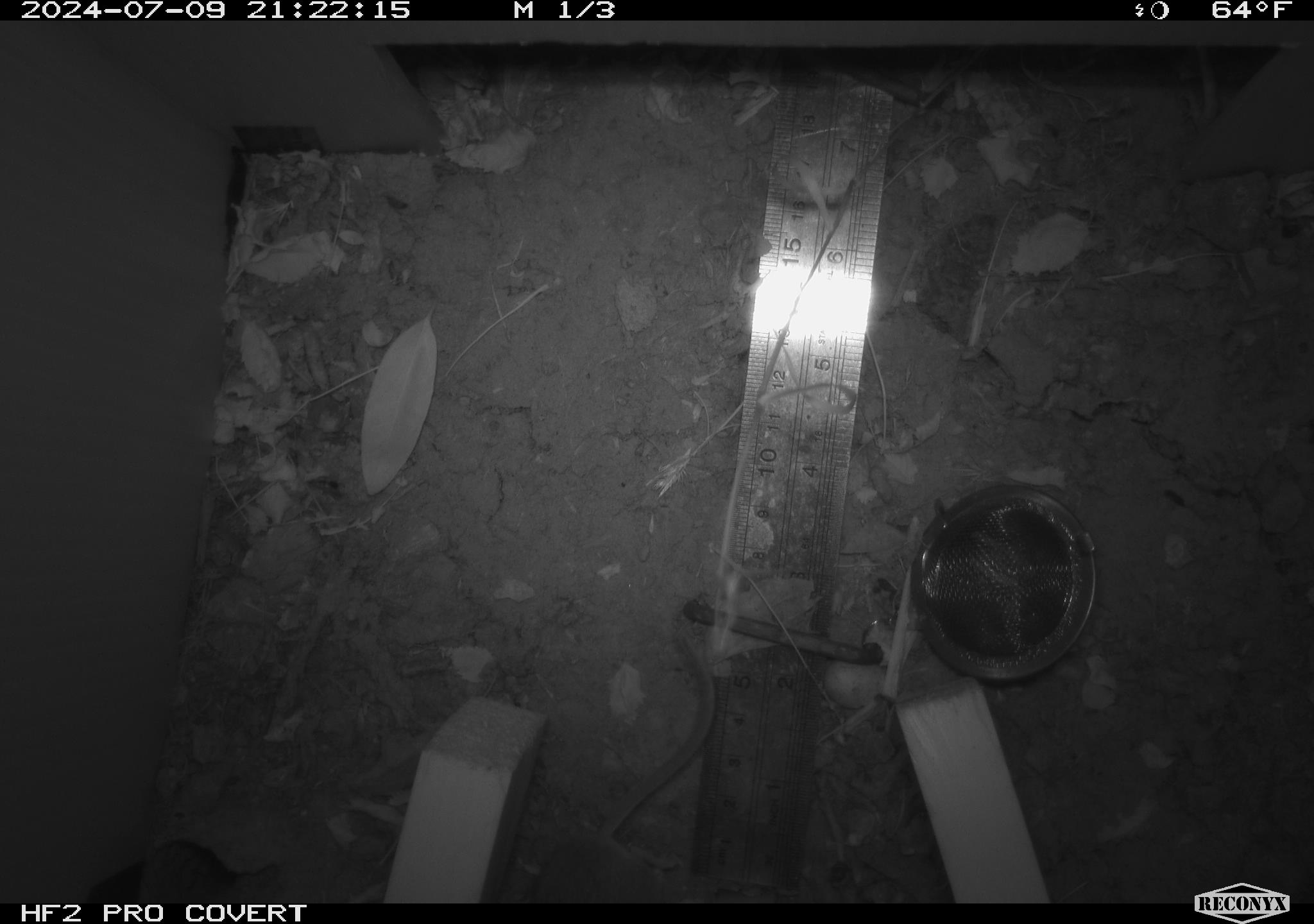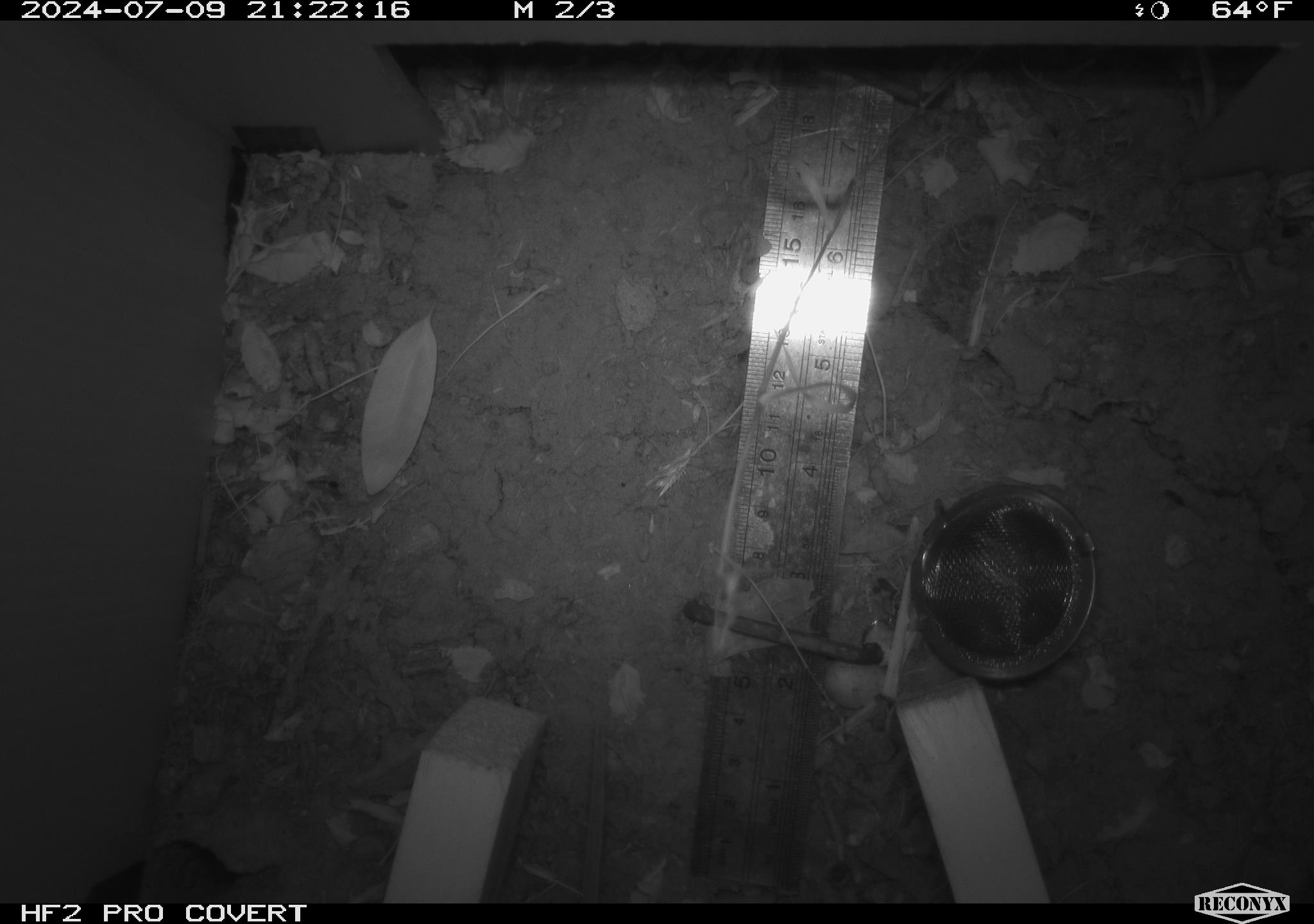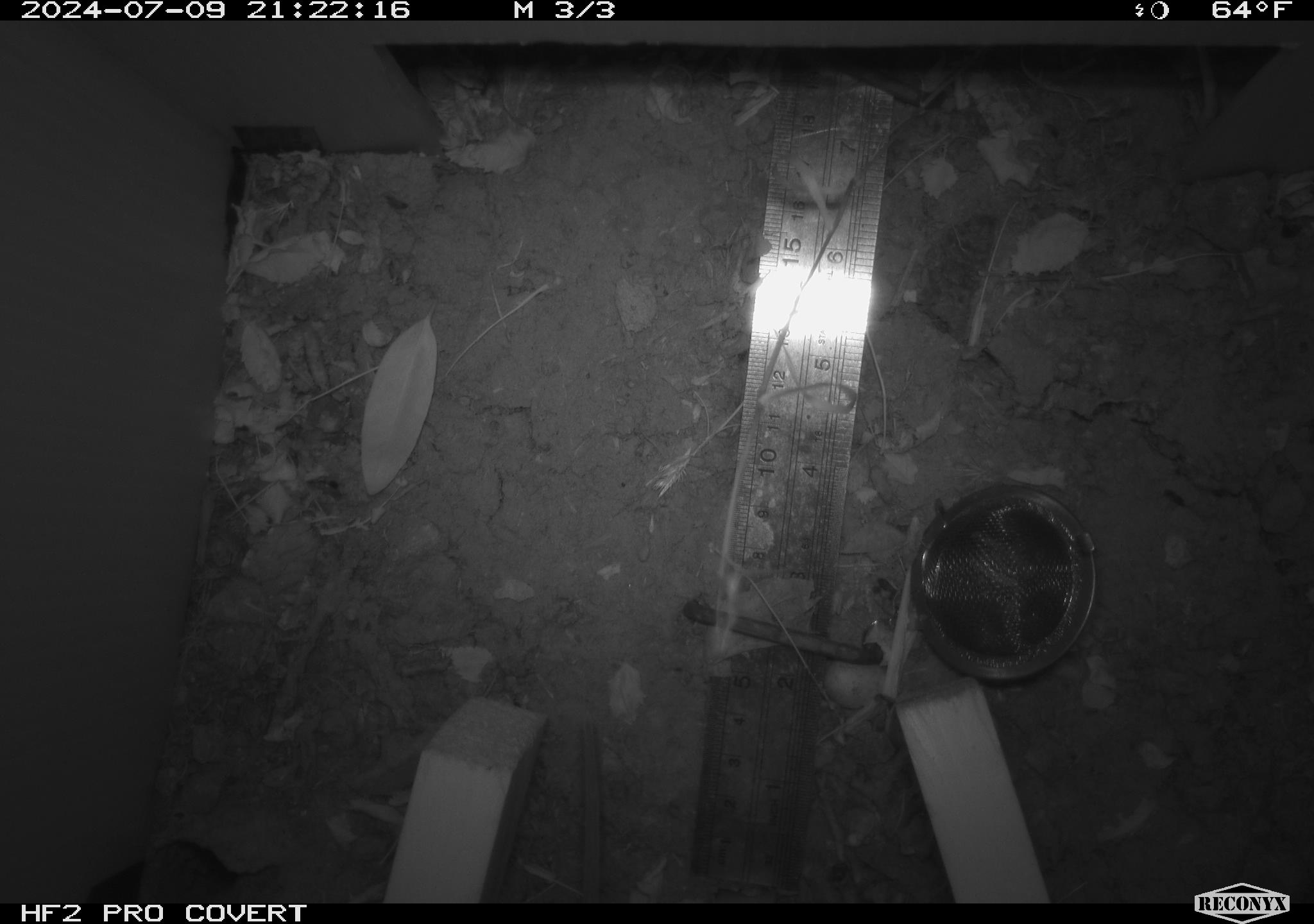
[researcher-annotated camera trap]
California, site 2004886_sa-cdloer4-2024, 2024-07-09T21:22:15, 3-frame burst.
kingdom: Animalia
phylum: Chordata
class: Mammalia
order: Rodentia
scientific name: Rodentia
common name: rodent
Rodent (Rodentia).